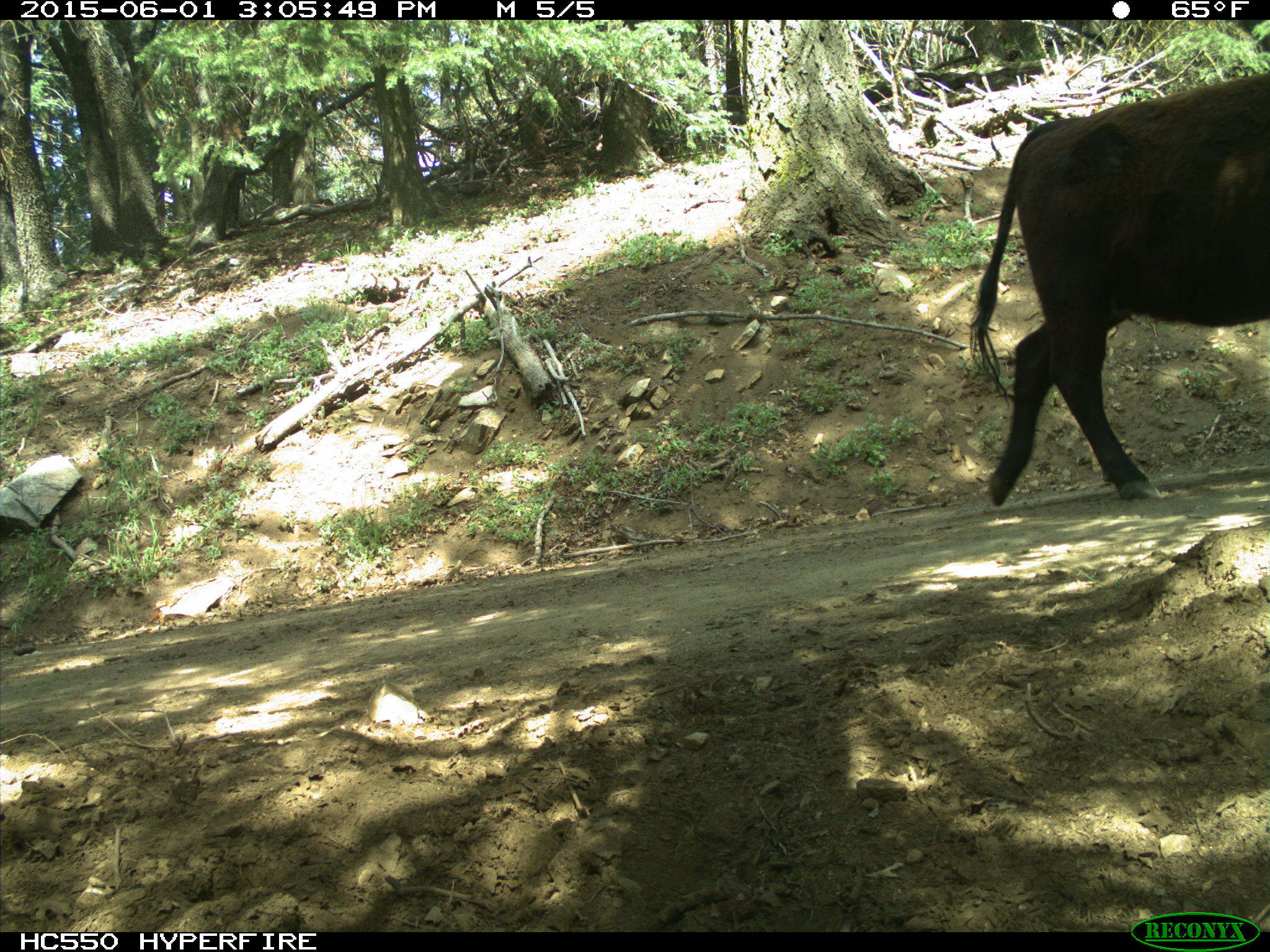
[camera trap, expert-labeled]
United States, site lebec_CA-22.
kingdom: Animalia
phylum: Chordata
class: Mammalia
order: Artiodactyla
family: Bovidae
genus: Bos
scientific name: Bos taurus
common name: domestic cow